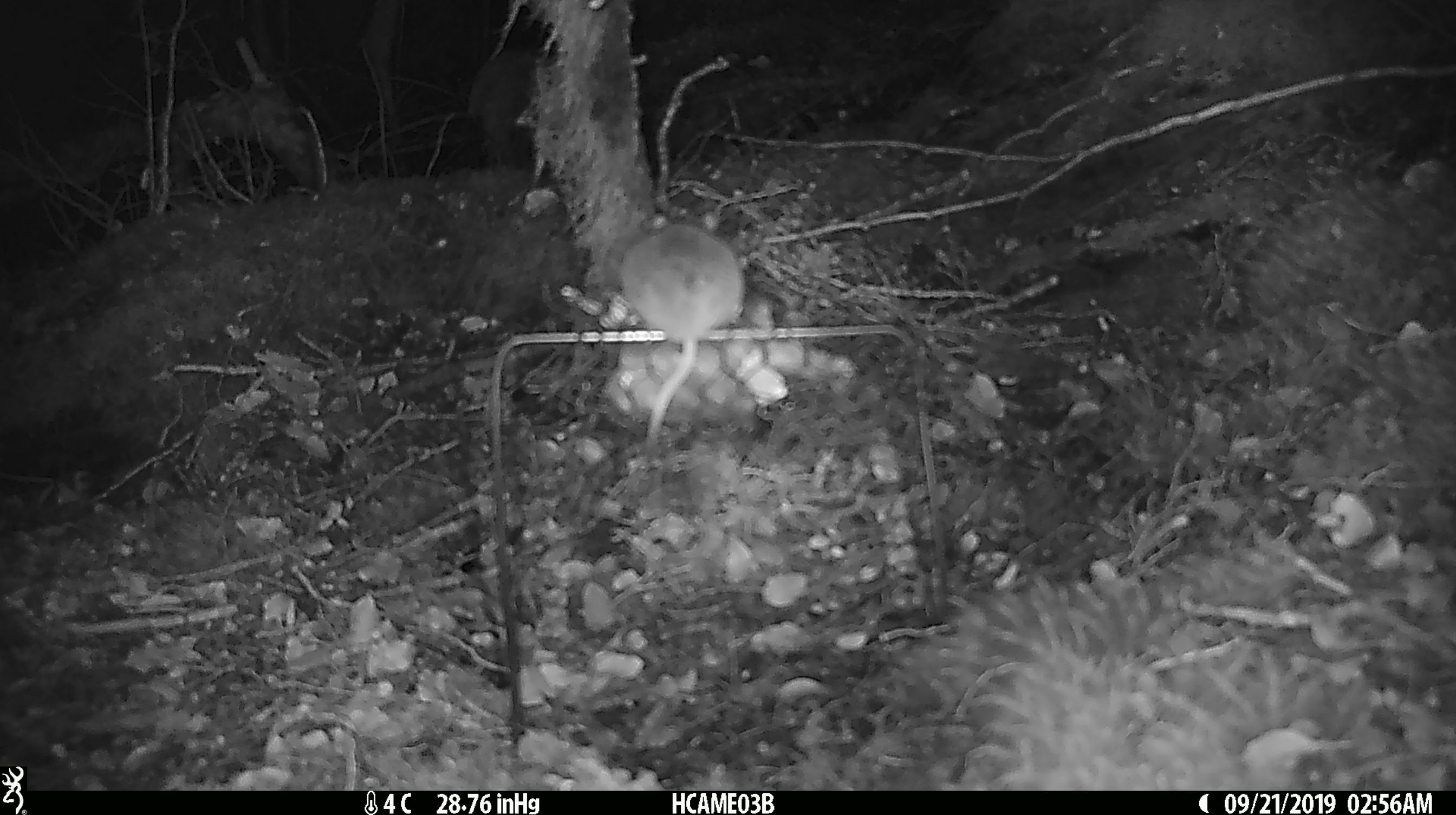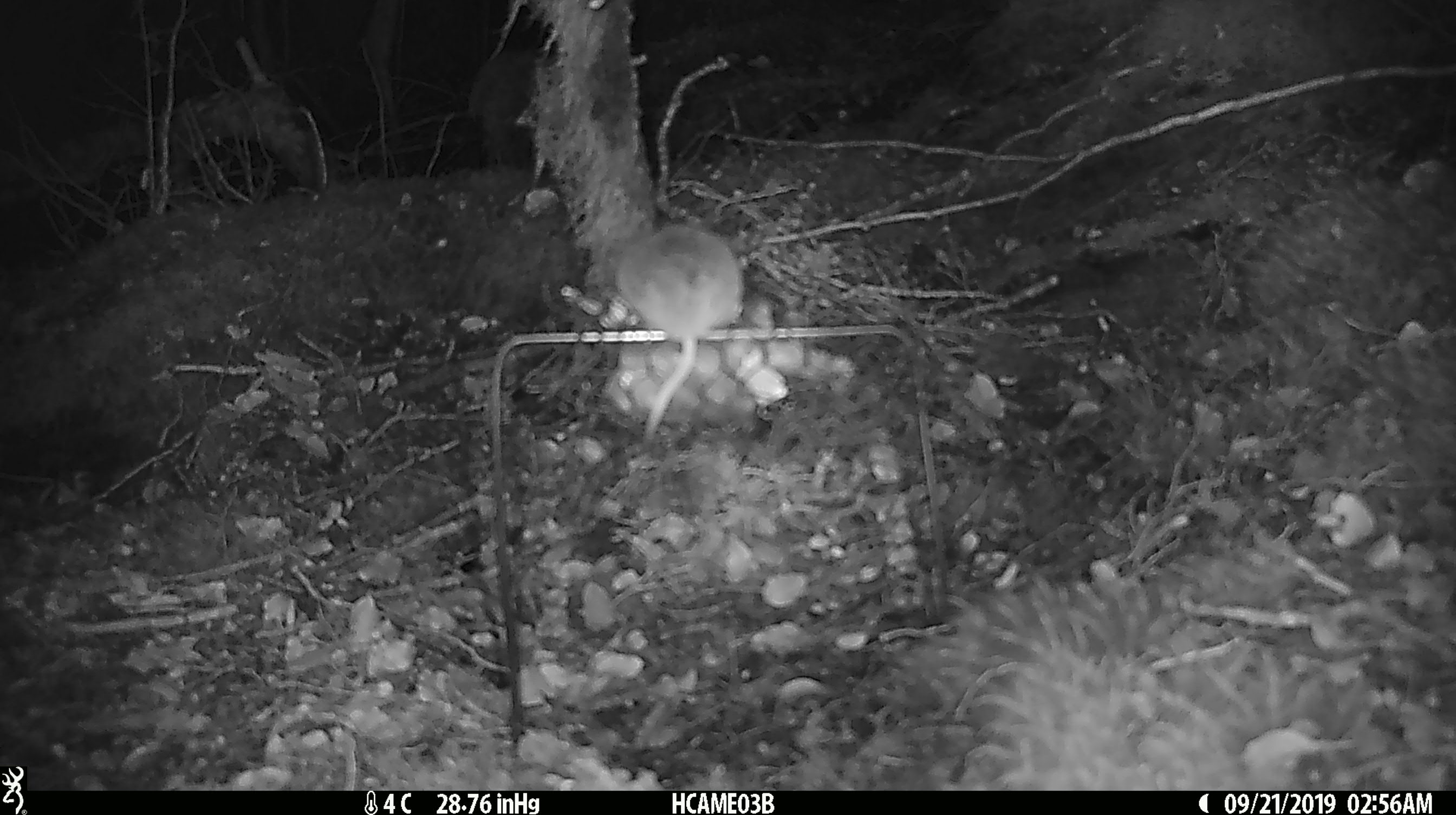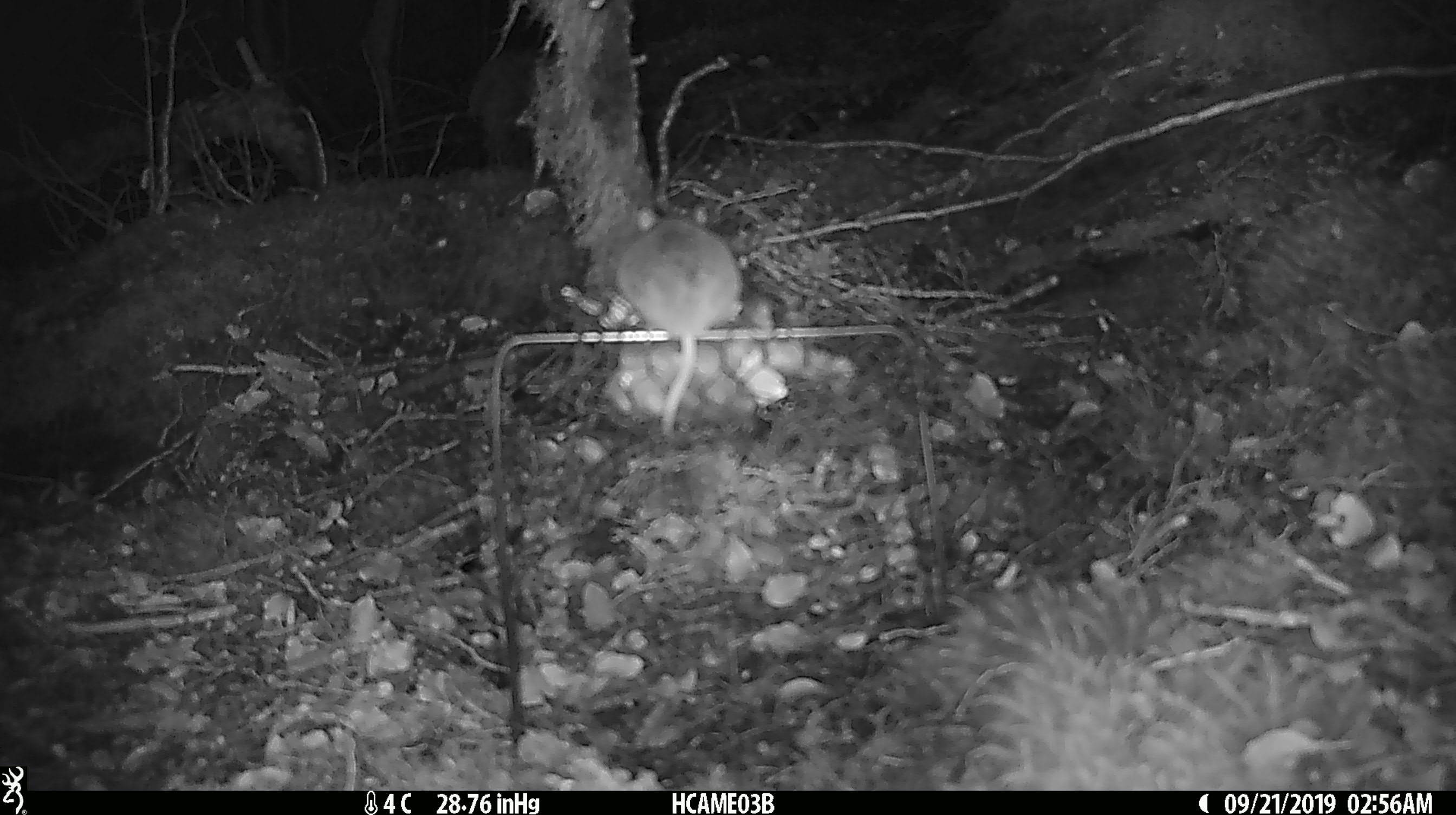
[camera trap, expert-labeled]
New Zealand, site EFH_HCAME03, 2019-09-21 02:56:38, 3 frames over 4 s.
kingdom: Animalia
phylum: Chordata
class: Mammalia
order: Rodentia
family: Muridae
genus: Mus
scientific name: Mus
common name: mouse